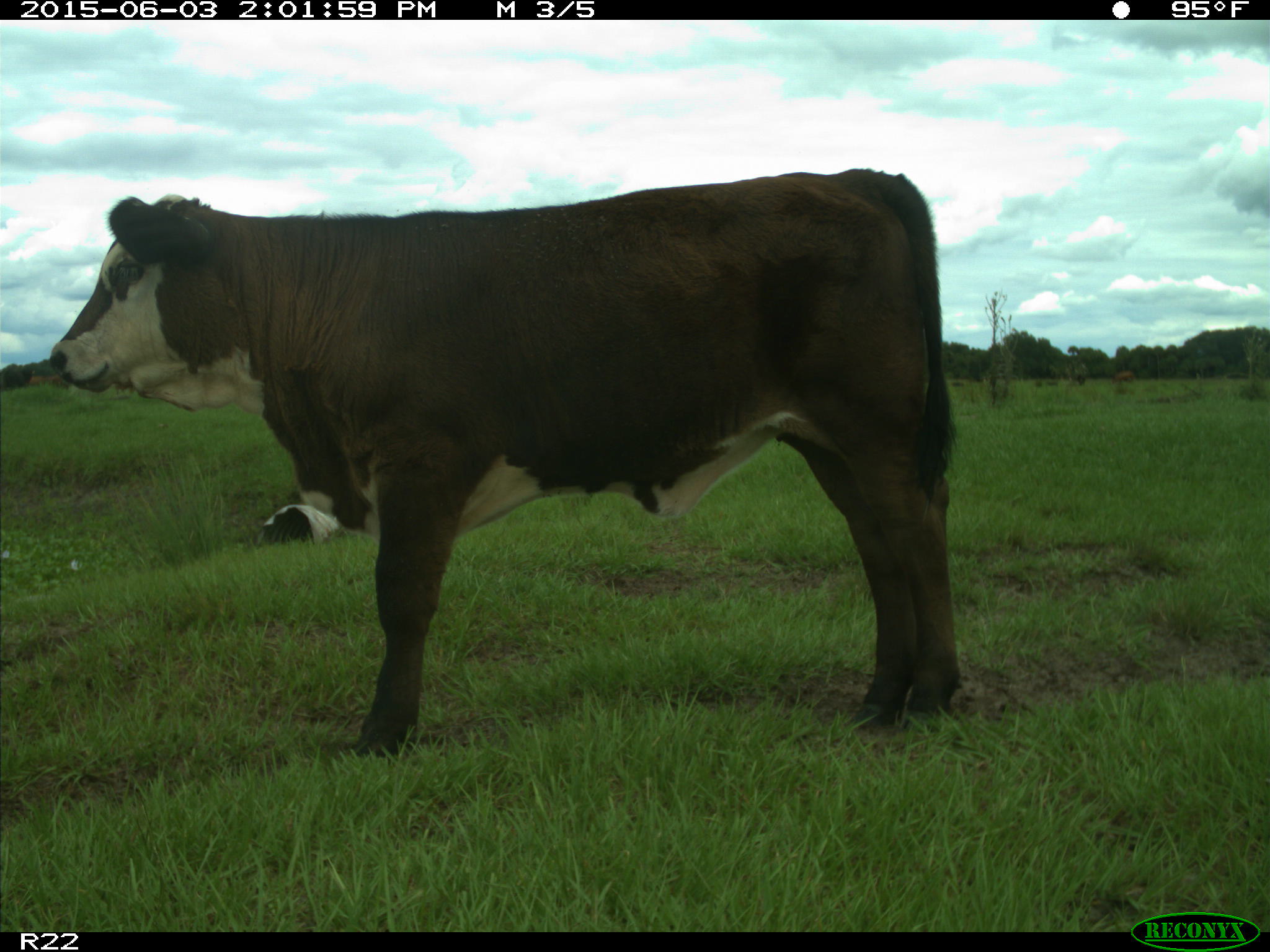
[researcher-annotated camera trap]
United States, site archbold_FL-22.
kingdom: Animalia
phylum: Chordata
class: Mammalia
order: Artiodactyla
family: Bovidae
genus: Bos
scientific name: Bos taurus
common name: domestic cow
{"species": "Bos taurus (domestic cow)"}